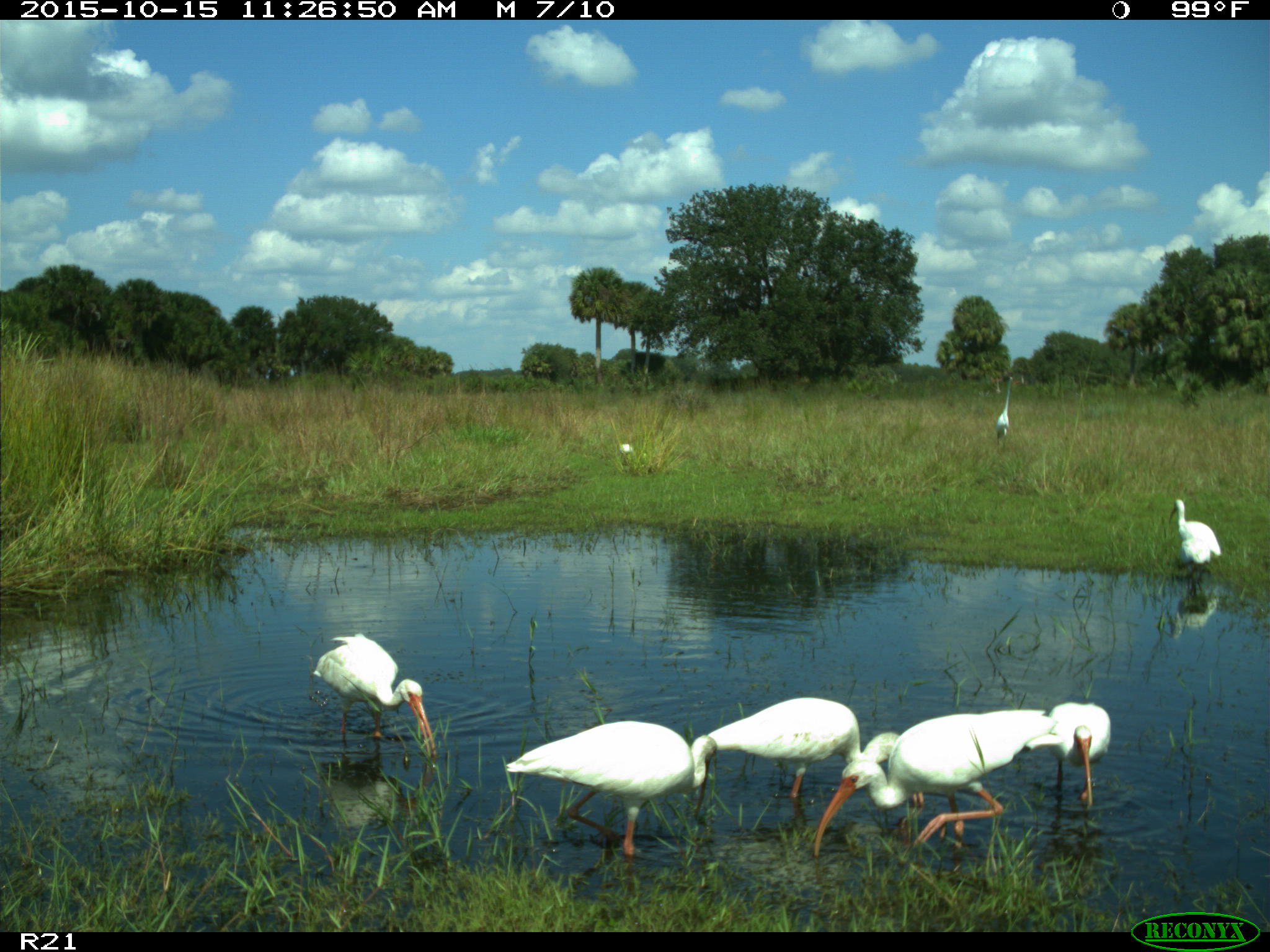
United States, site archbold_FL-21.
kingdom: Animalia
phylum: Chordata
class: Aves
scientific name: Aves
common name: birds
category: unidentified bird